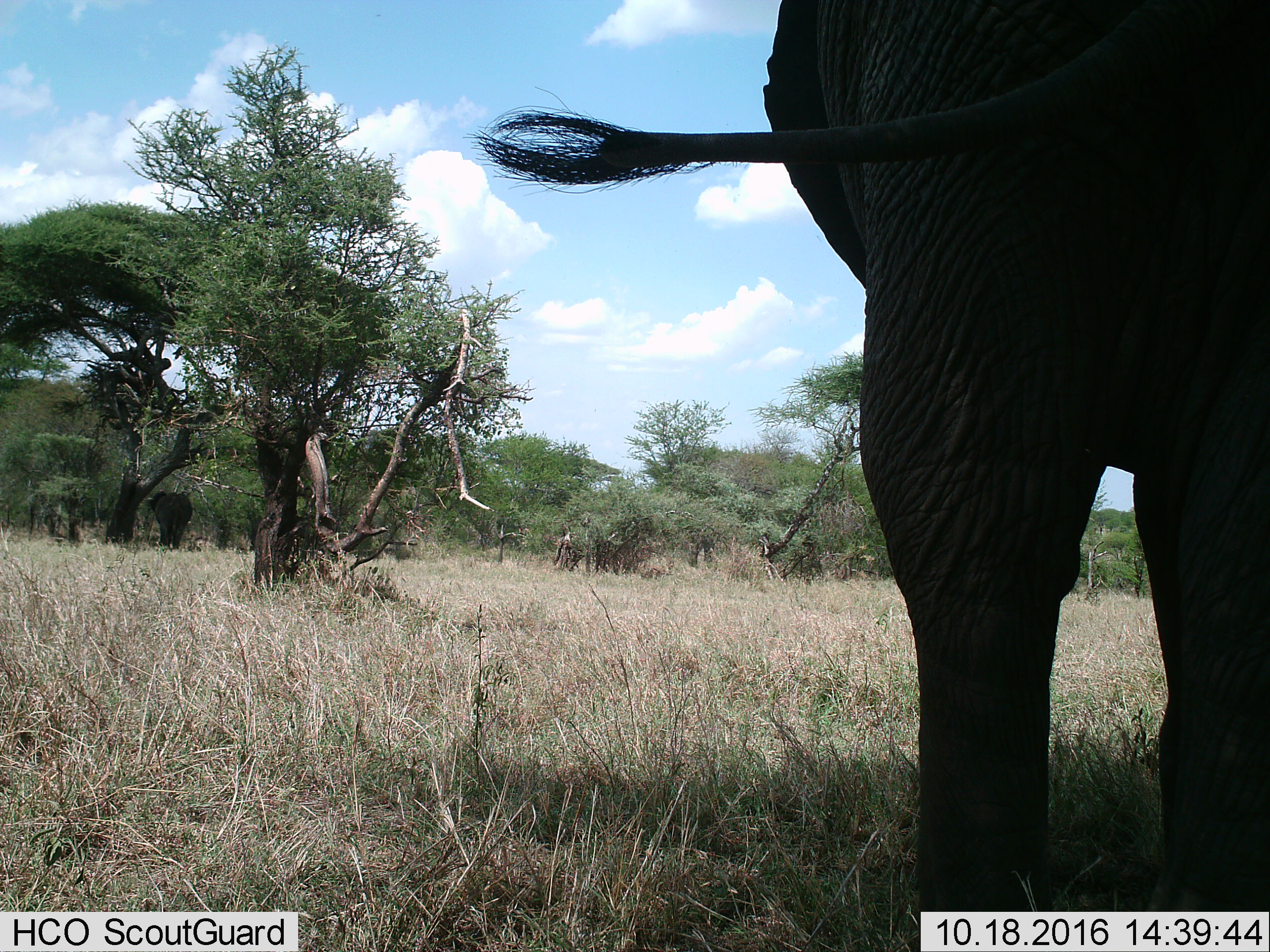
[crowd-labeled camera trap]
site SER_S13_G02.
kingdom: Animalia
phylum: Chordata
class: Mammalia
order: Proboscidea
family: Elephantidae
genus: Loxodonta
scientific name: Loxodonta africana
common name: african bush elephant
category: elephant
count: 1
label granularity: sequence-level